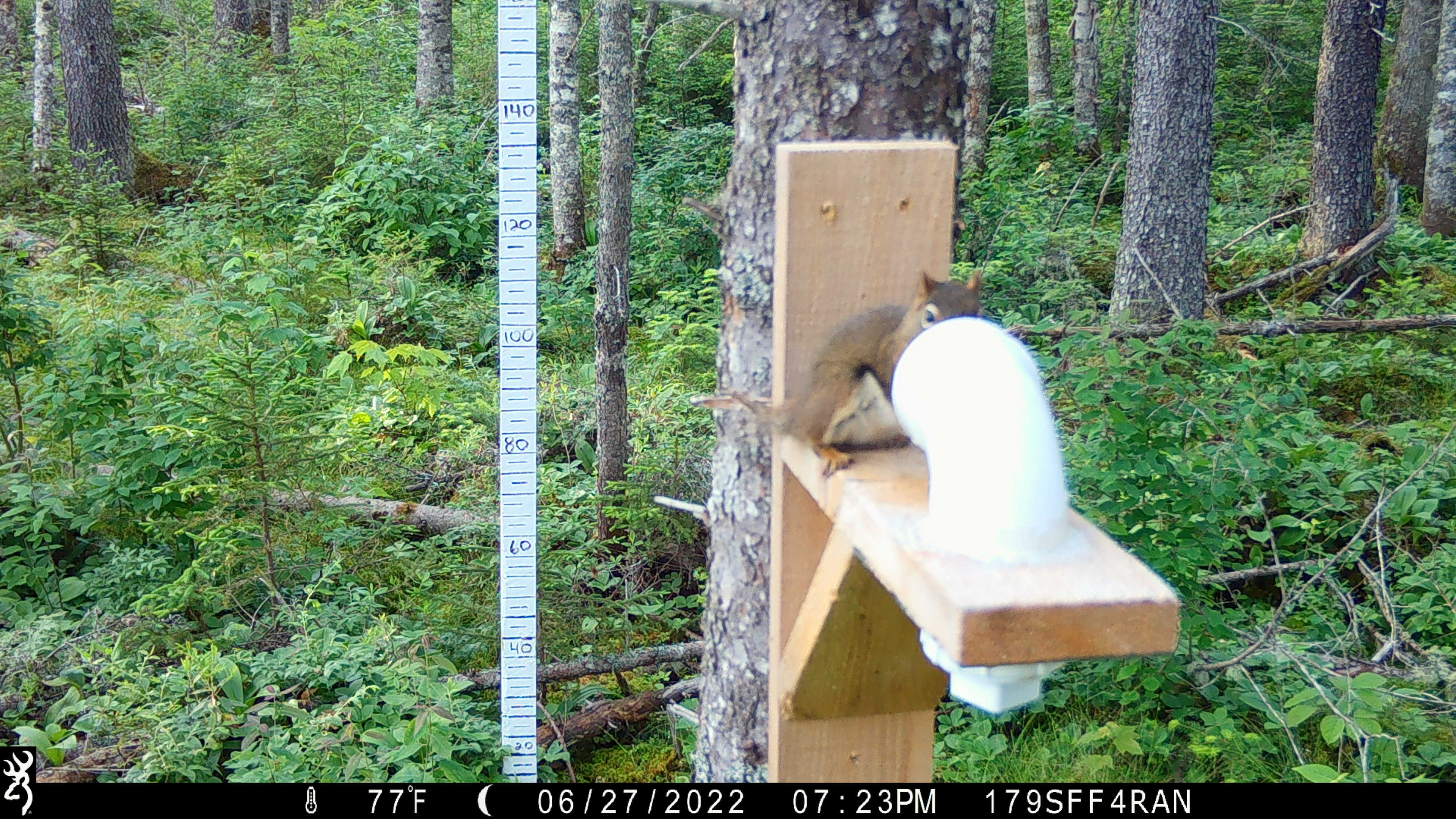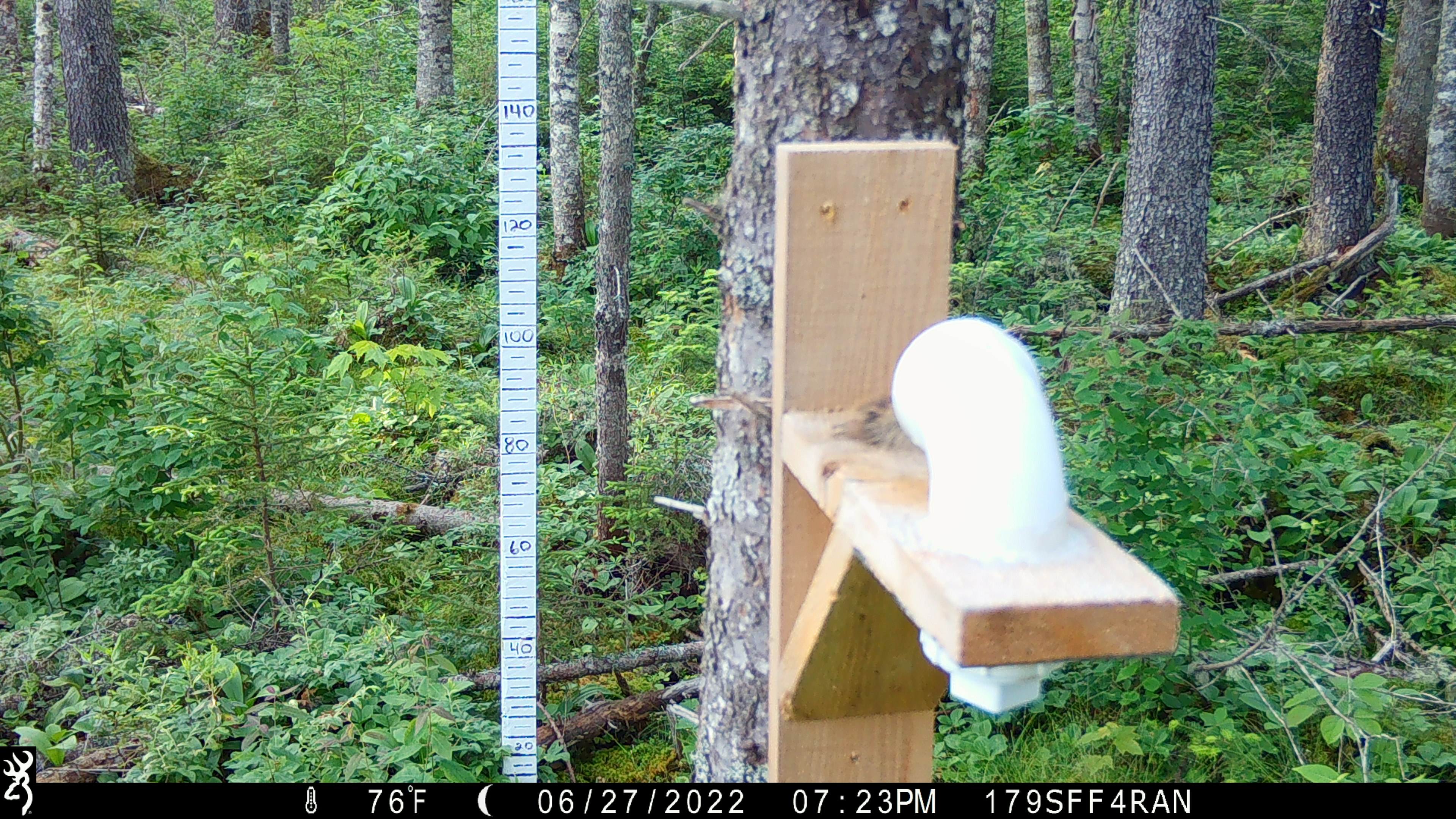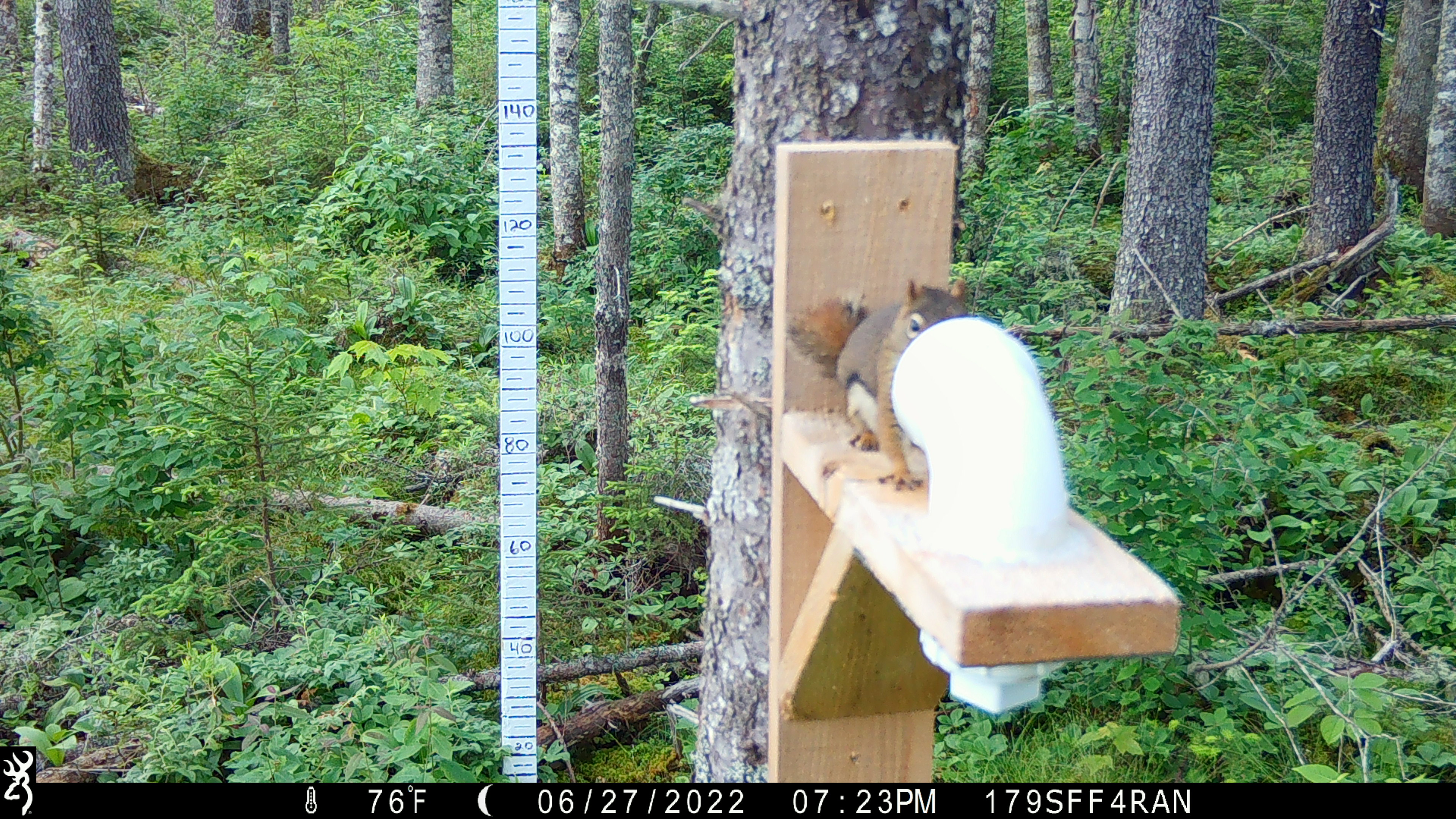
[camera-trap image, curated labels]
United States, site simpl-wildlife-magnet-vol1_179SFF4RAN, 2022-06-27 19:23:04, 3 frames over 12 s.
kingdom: Animalia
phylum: Chordata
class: Mammalia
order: Rodentia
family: Sciuridae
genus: Tamiasciurus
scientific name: Tamiasciurus hudsonicus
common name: red squirrel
Red squirrel (Tamiasciurus hudsonicus).